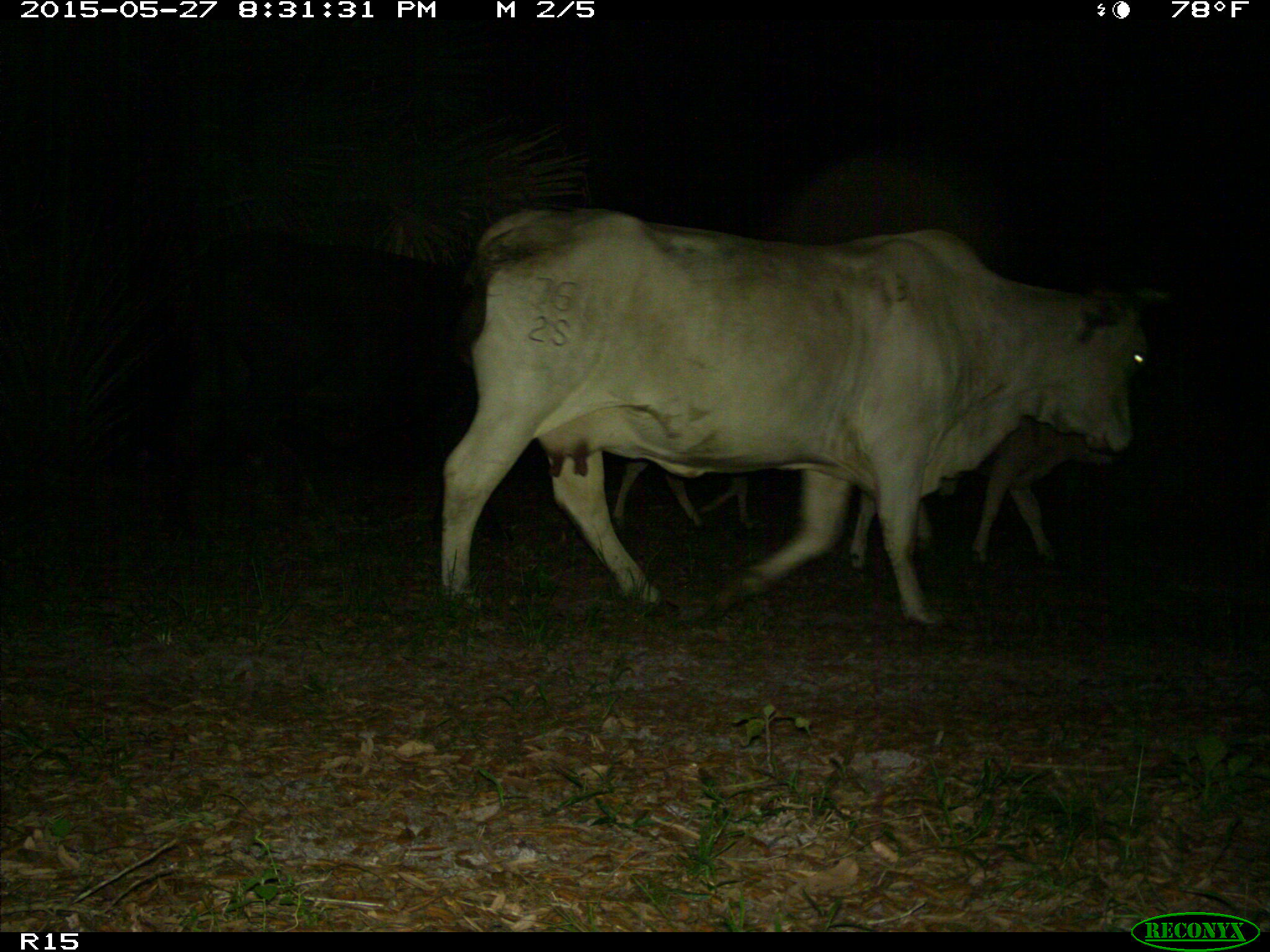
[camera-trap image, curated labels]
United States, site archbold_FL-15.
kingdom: Animalia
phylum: Chordata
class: Mammalia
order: Artiodactyla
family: Bovidae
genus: Bos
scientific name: Bos taurus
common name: domestic cow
Bos taurus (domestic cow).